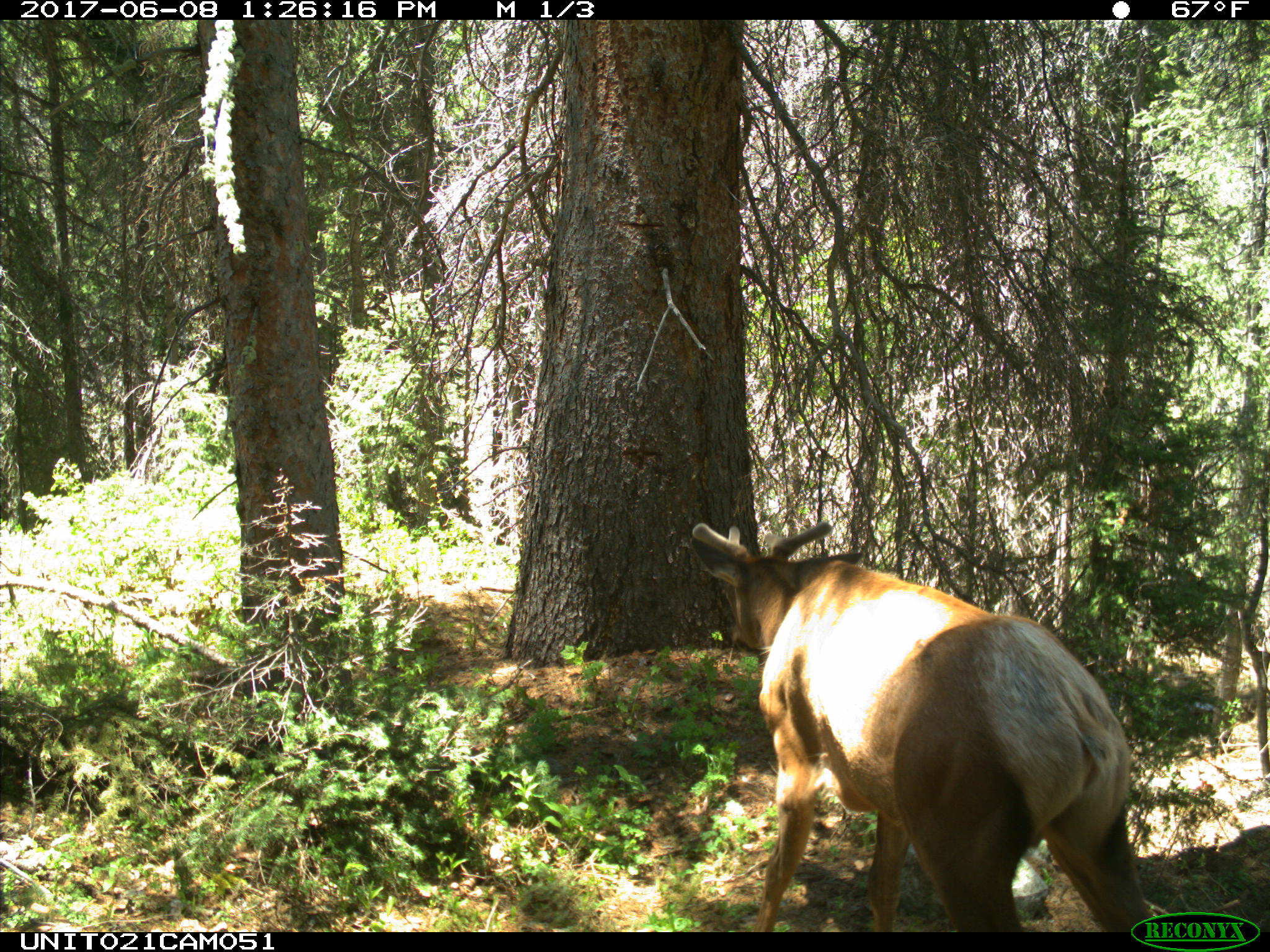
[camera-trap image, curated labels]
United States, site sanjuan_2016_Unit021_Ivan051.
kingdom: Animalia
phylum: Chordata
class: Mammalia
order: Artiodactyla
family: Cervidae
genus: Cervus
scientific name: Cervus elaphus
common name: red deer